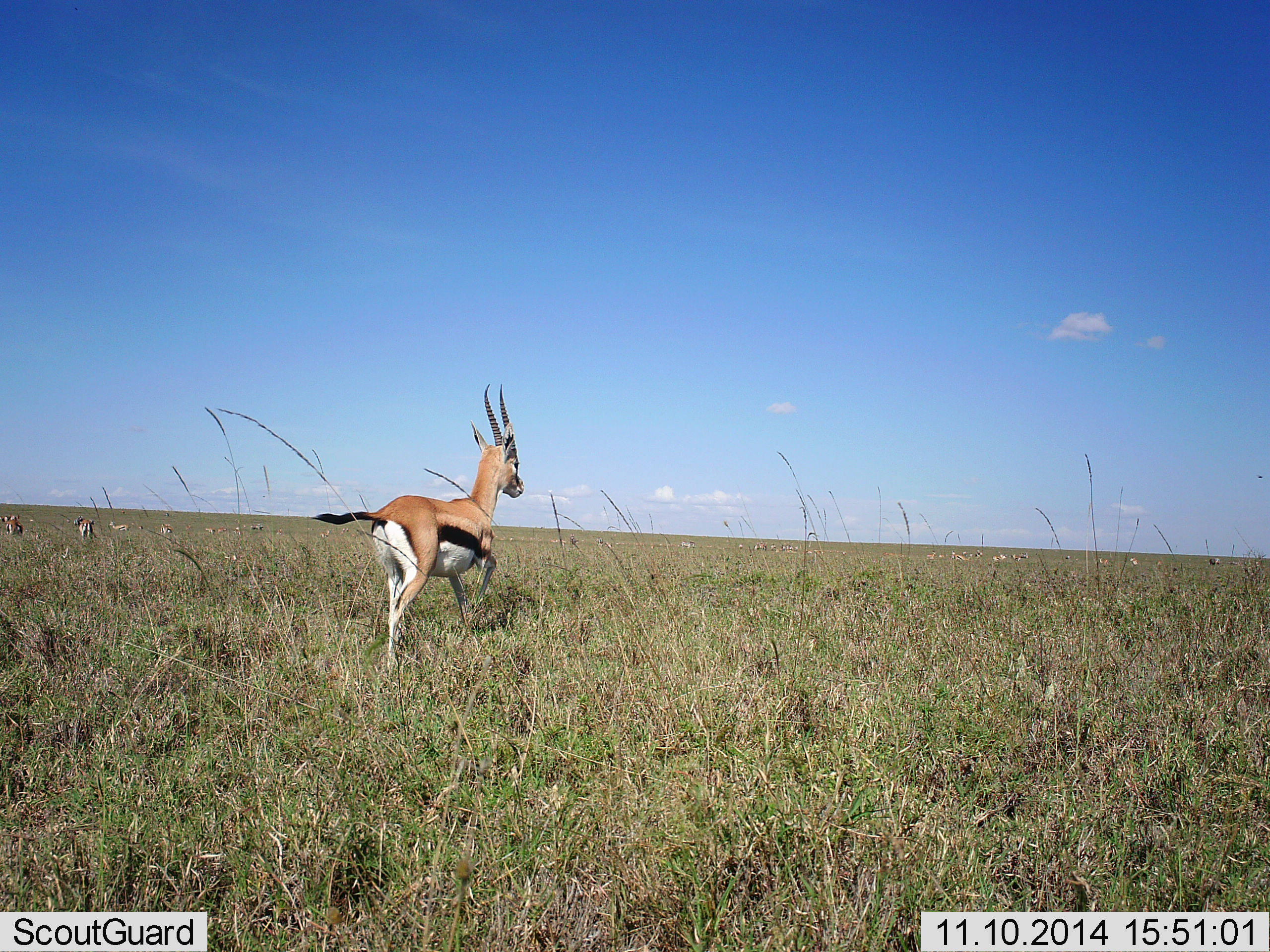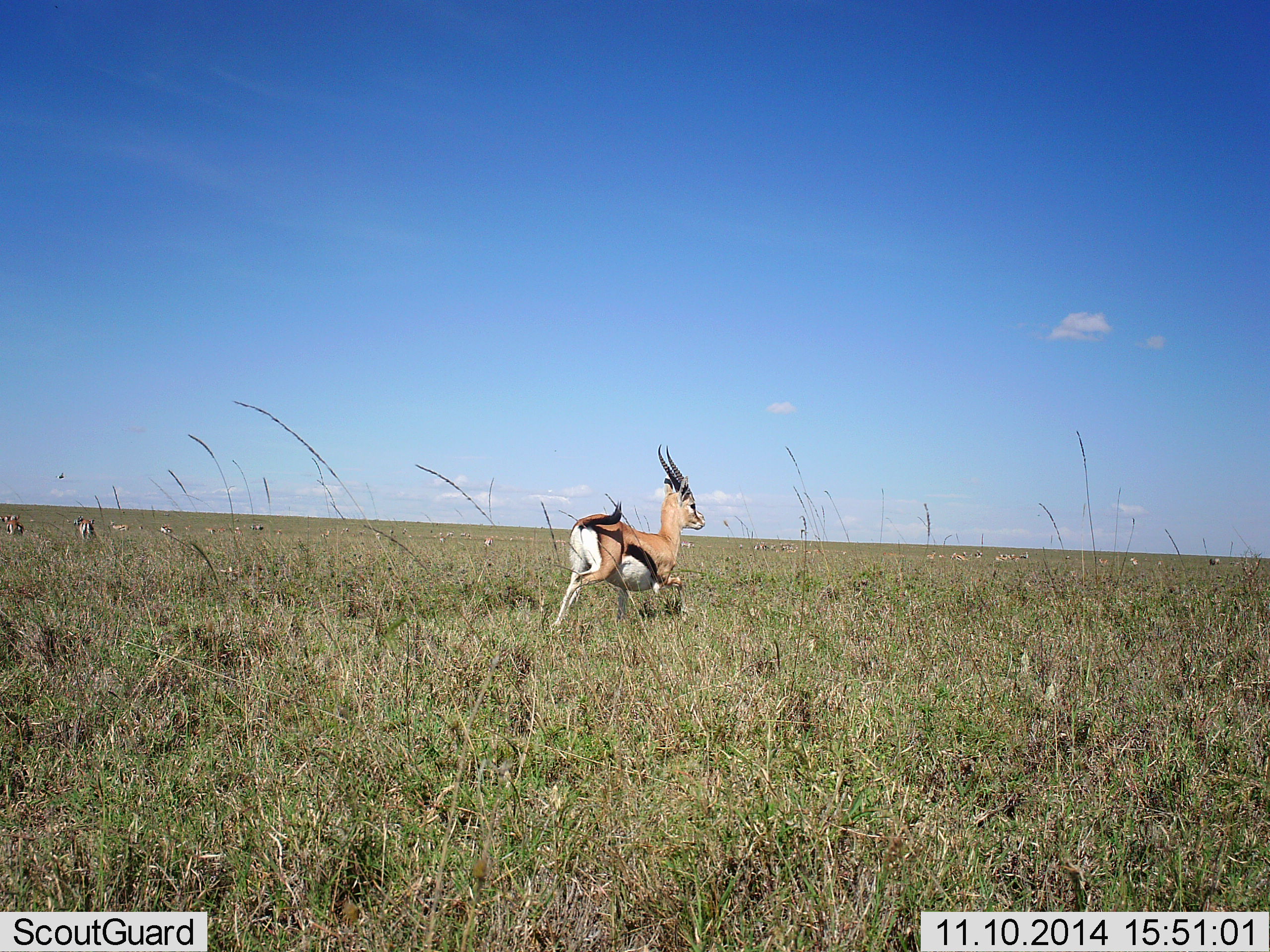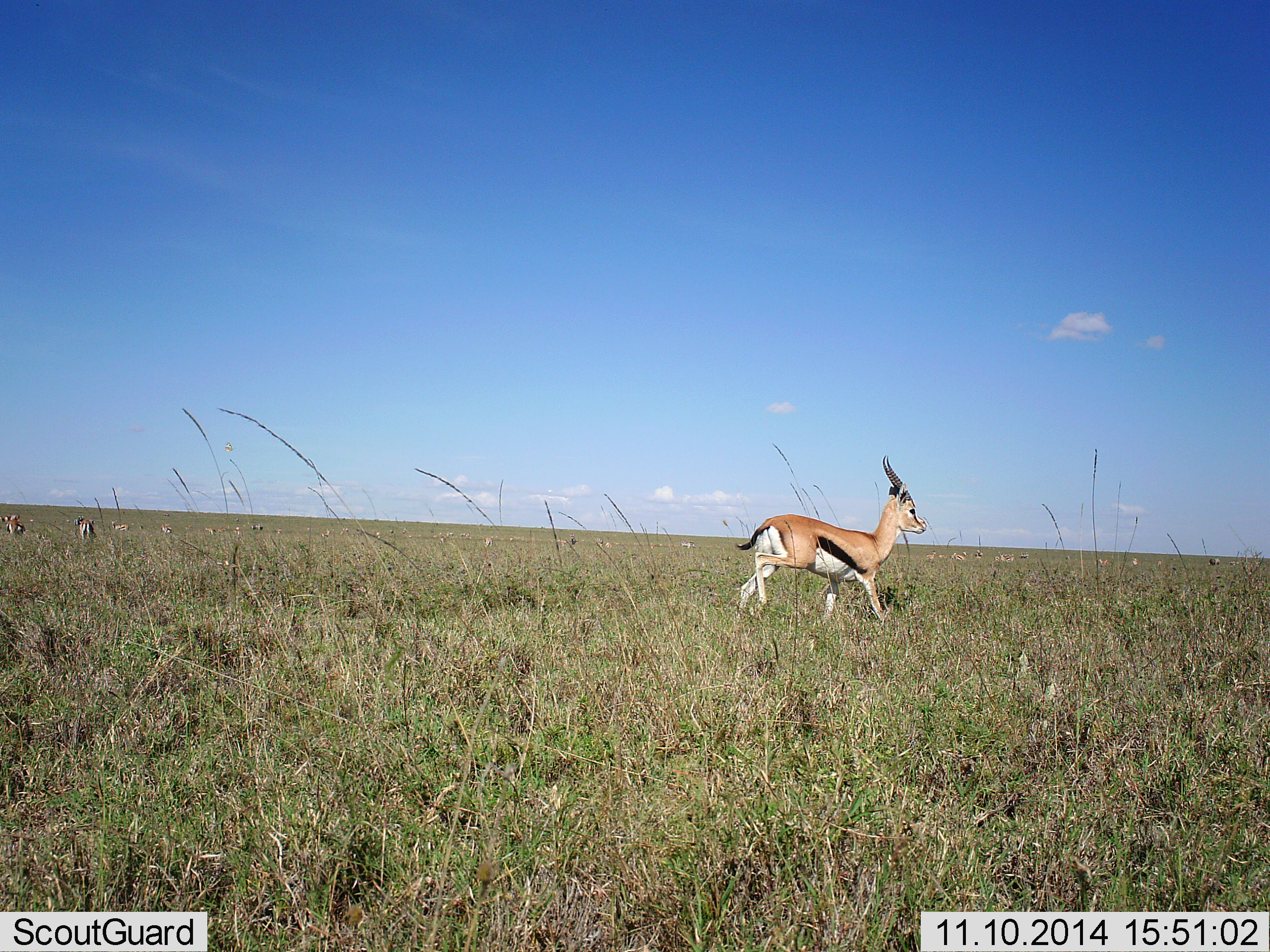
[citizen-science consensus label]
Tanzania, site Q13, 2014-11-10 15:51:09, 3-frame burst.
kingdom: Animalia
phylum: Chordata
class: Mammalia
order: Artiodactyla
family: Bovidae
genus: Eudorcas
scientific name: Eudorcas thomsonii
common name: thomson's gazelle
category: gazellethomsons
Gazellethomsons (thomson's gazelle) (Eudorcas thomsonii), count 1. Behavior (volunteer vote fractions): standing 10%, resting 0%, moving 90%, interacting 0%. Young present (vote fraction): 0%. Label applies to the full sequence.